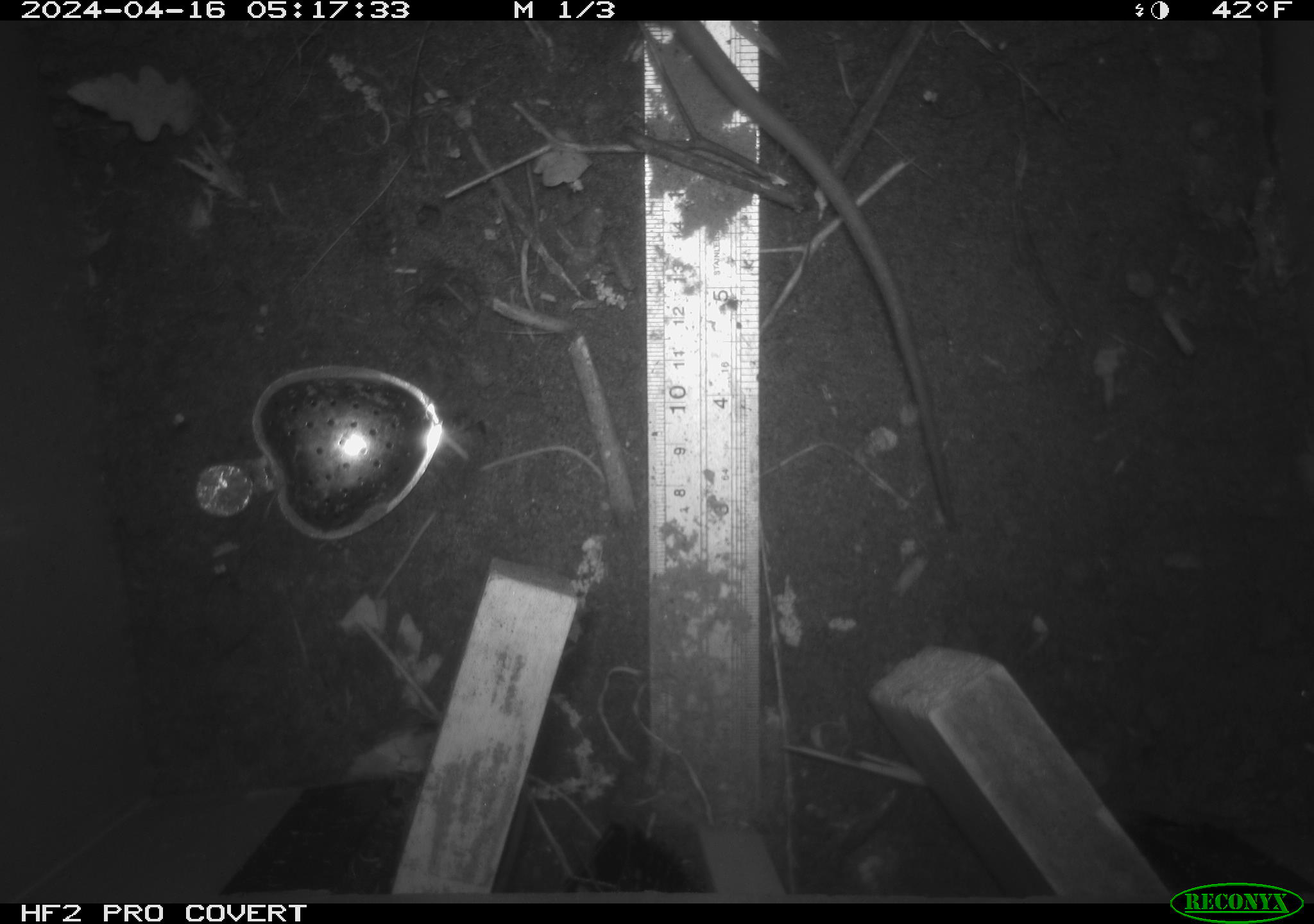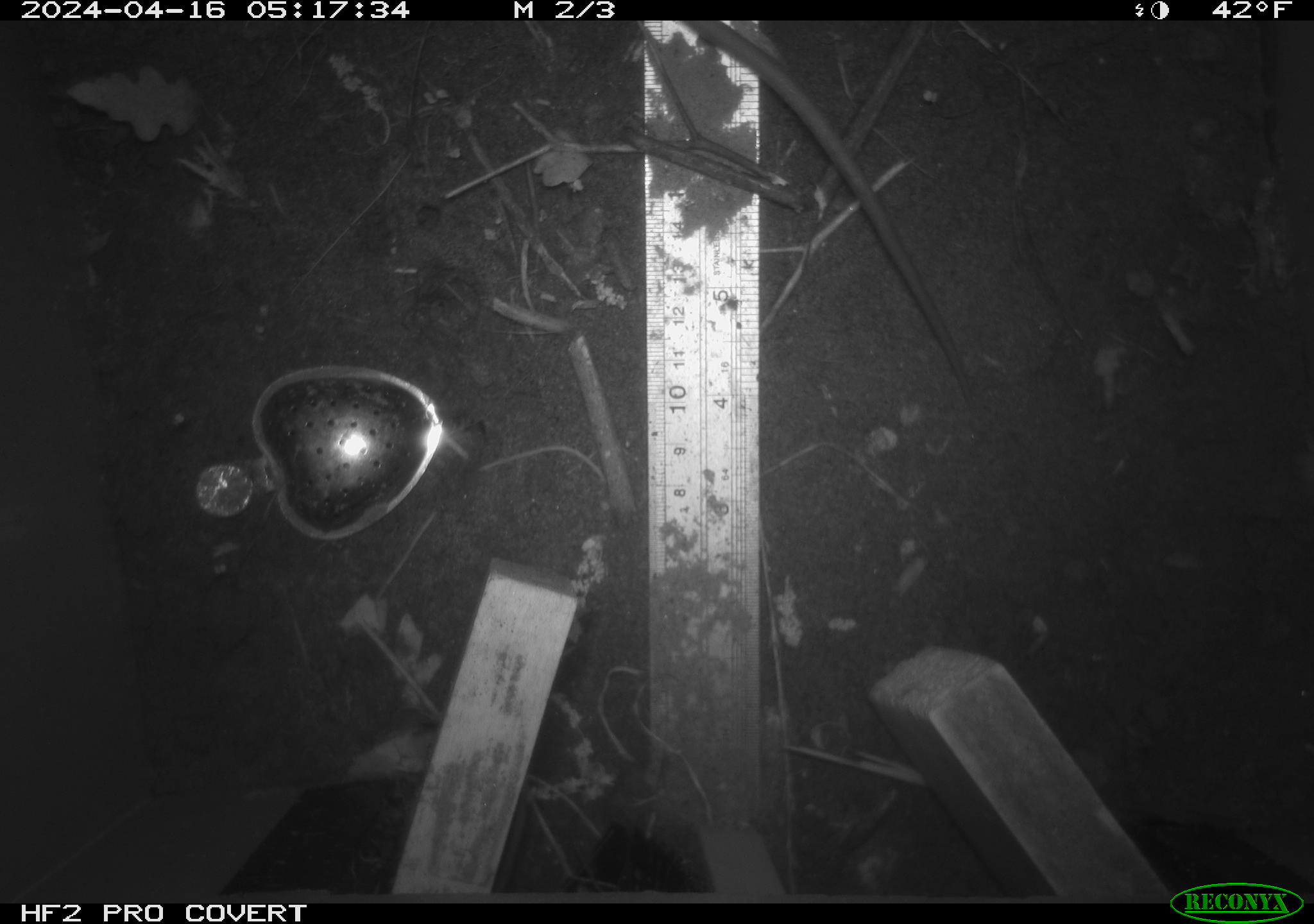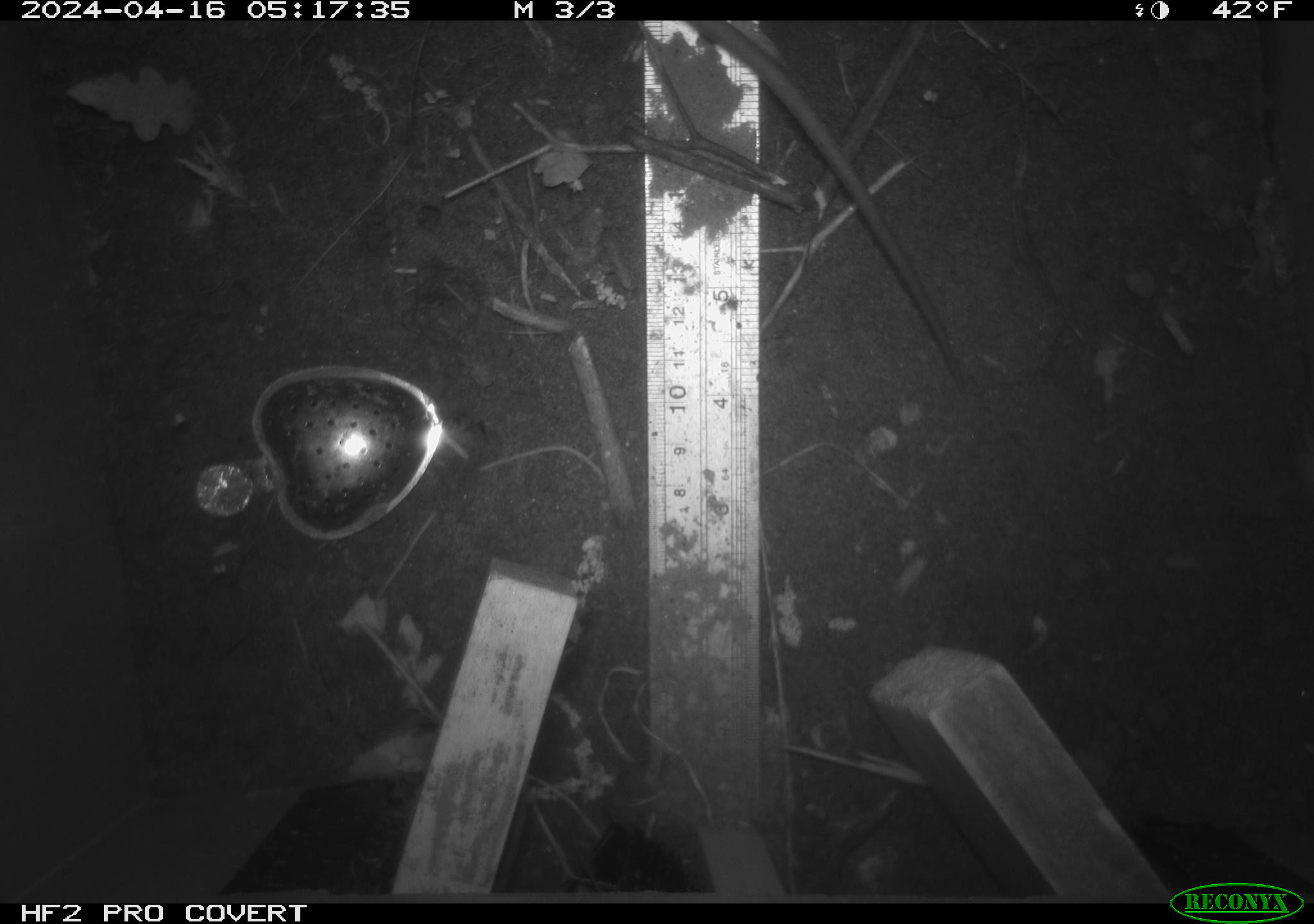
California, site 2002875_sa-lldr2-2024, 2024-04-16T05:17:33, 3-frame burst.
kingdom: Animalia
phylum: Chordata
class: Mammalia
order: Rodentia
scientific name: Rodentia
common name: rodent